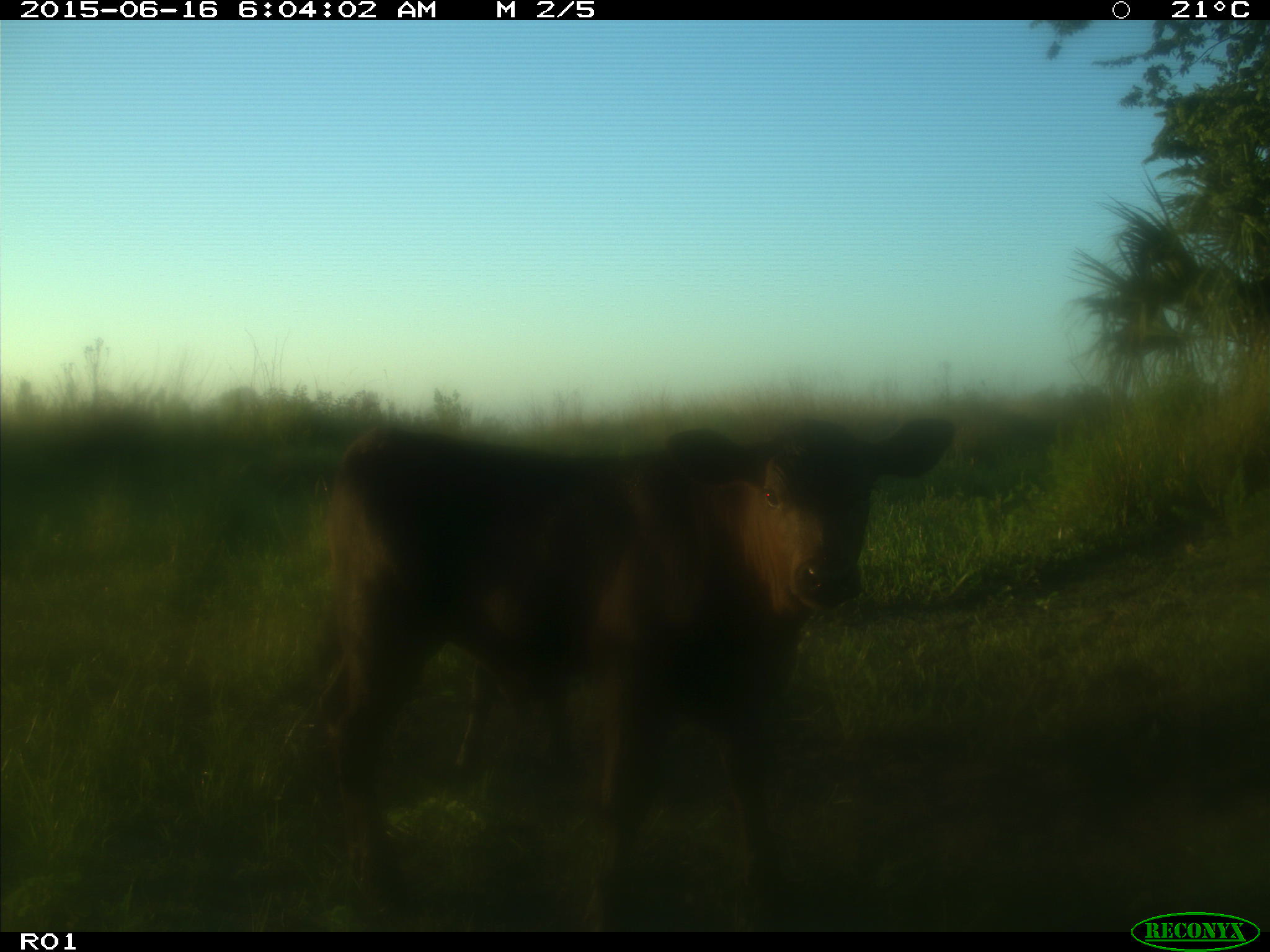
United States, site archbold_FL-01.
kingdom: Animalia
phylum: Chordata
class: Mammalia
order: Artiodactyla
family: Bovidae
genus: Bos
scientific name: Bos taurus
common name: domestic cow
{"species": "Bos taurus (domestic cow)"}